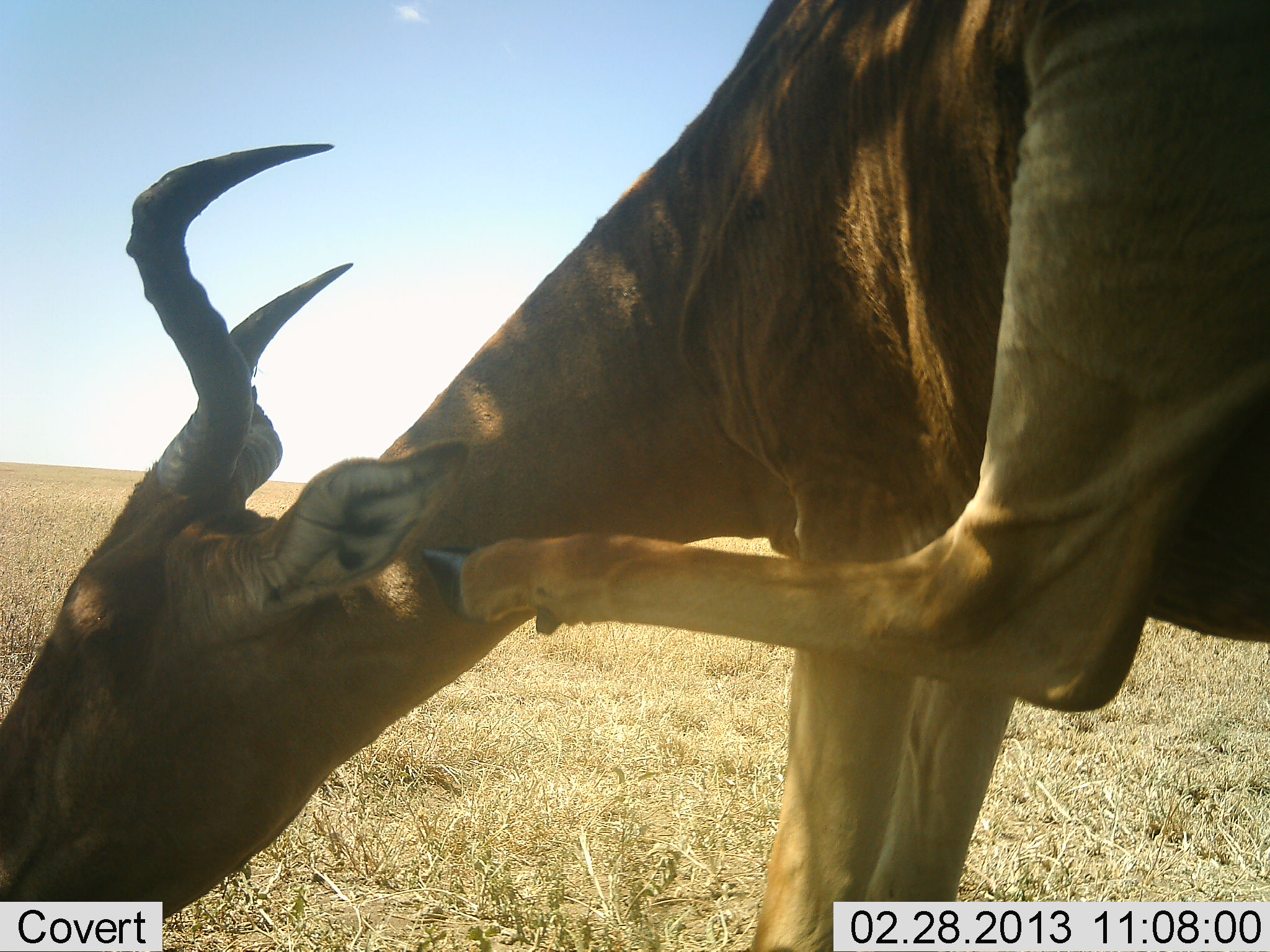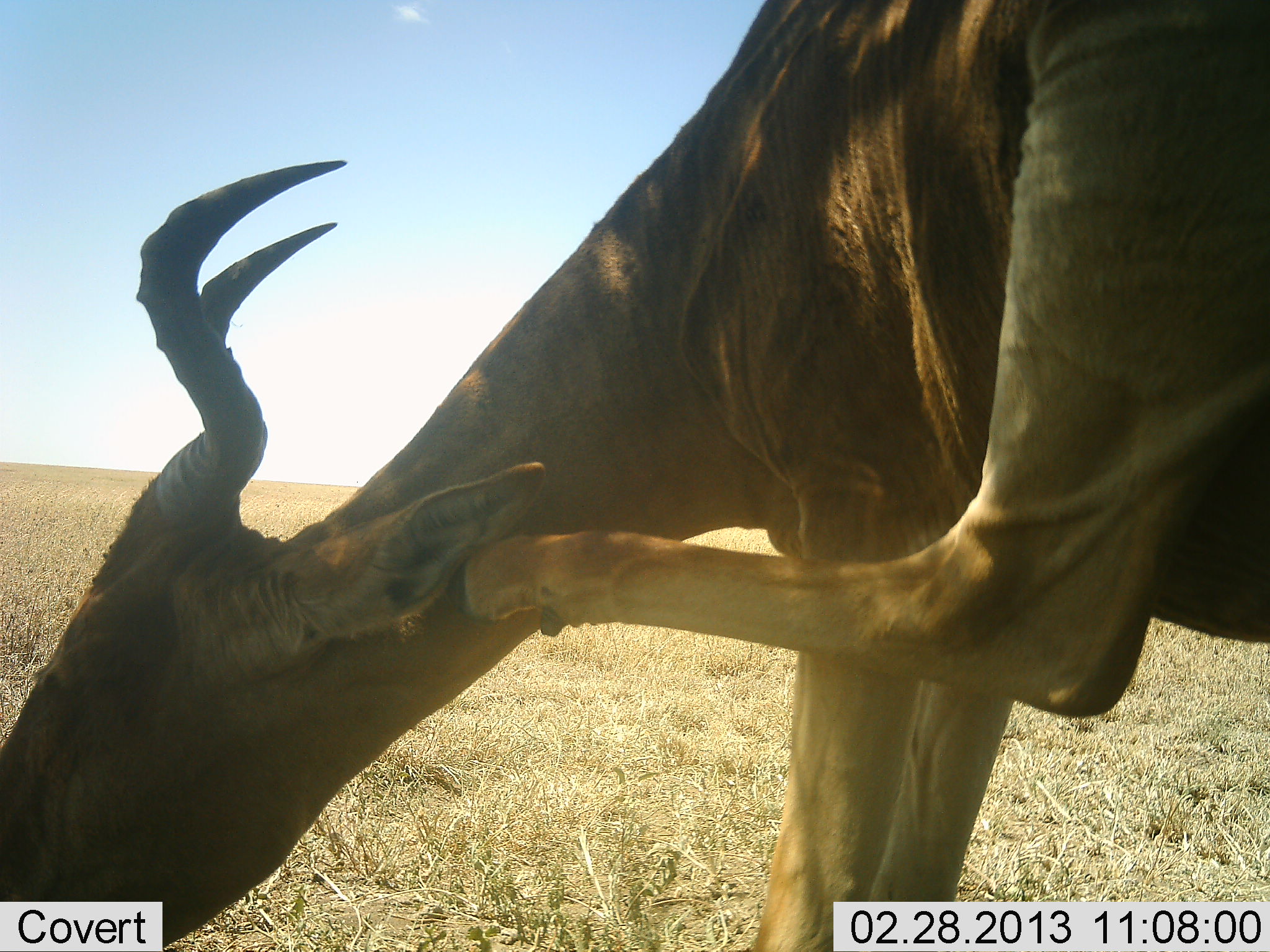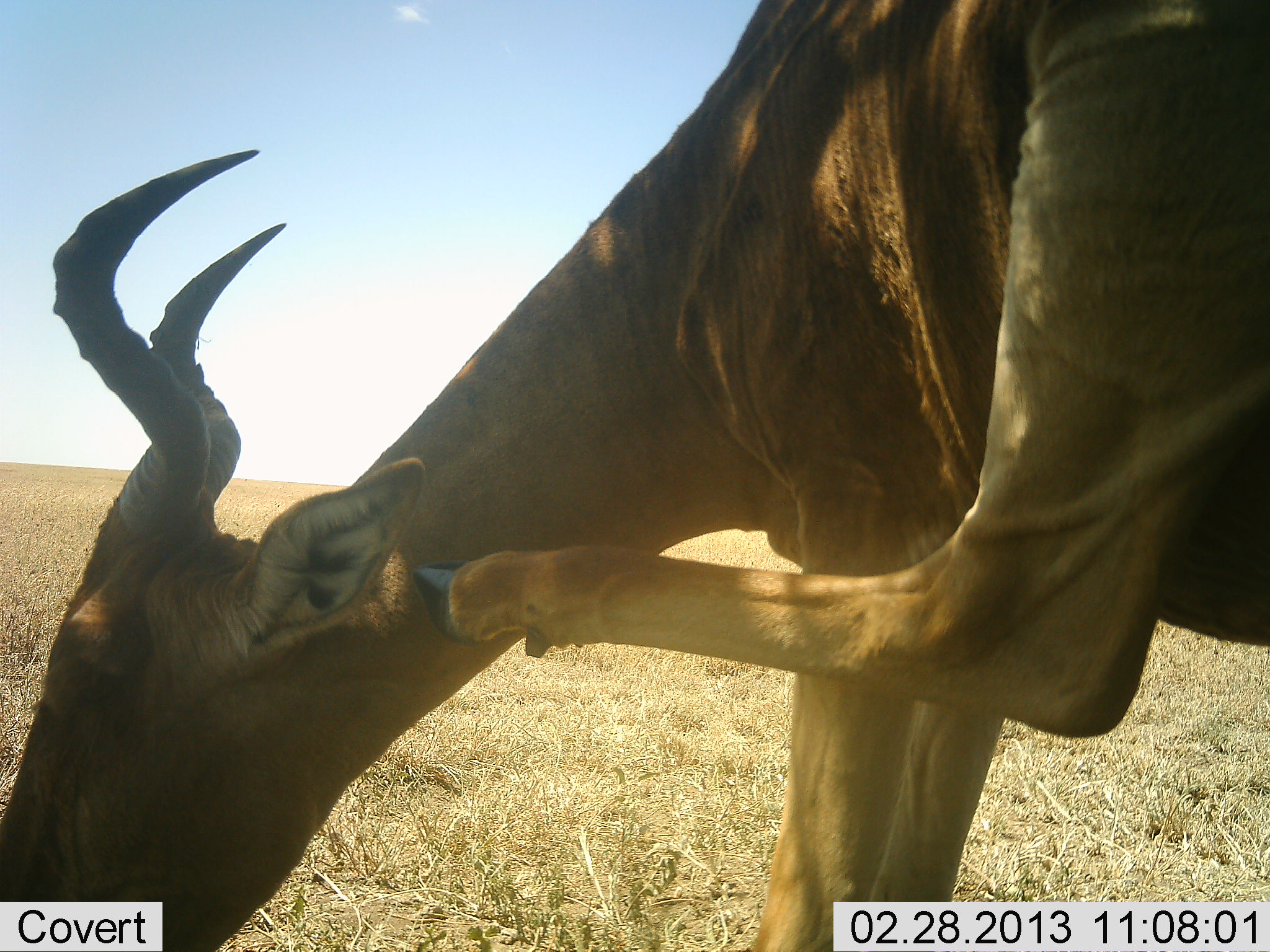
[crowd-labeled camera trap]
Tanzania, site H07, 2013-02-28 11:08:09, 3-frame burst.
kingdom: Animalia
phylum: Chordata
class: Mammalia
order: Artiodactyla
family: Bovidae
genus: Alcelaphus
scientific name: Alcelaphus buselaphus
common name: hartebeest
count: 1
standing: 82%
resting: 11%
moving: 18%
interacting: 4%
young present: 0%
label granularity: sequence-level